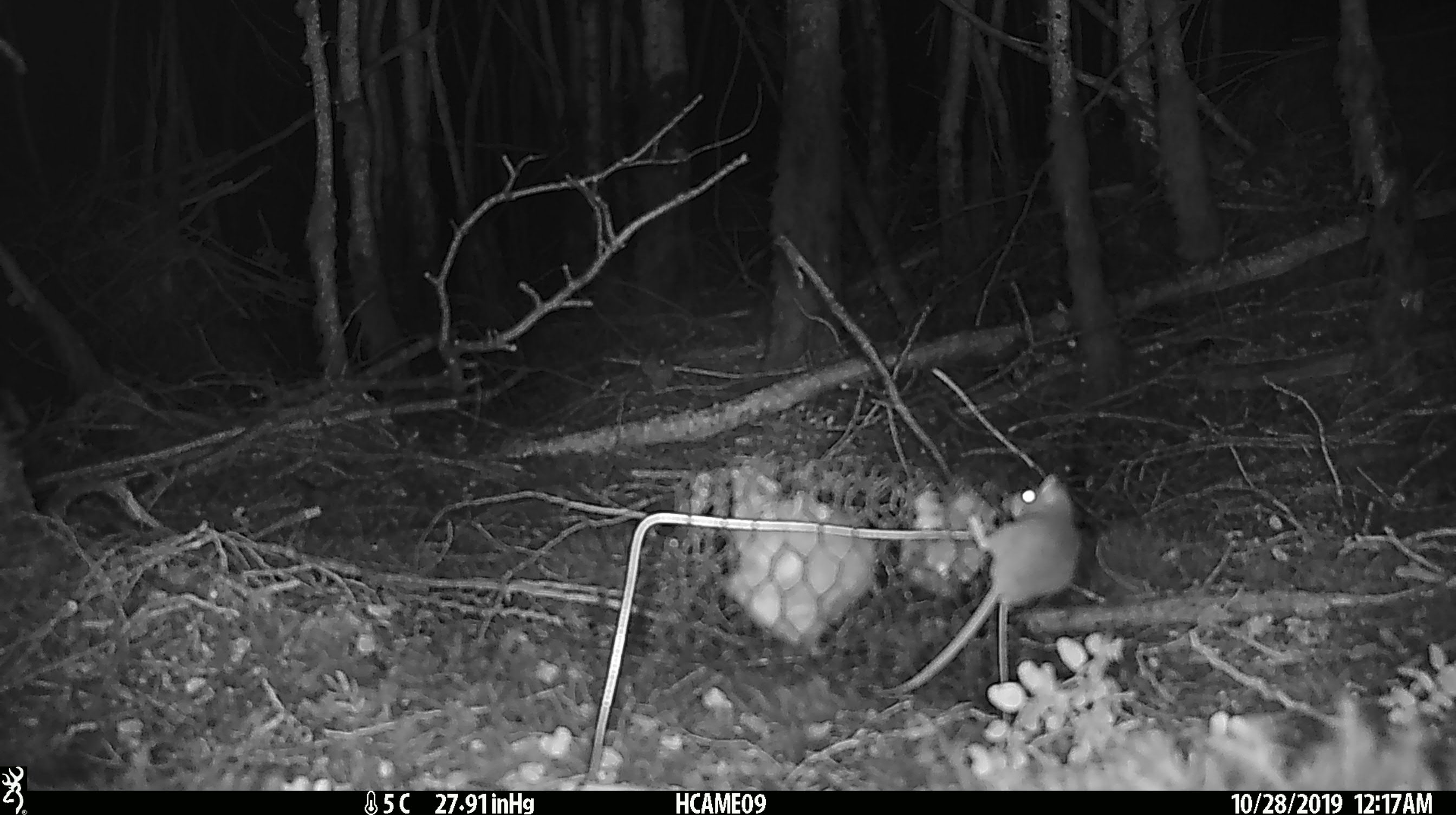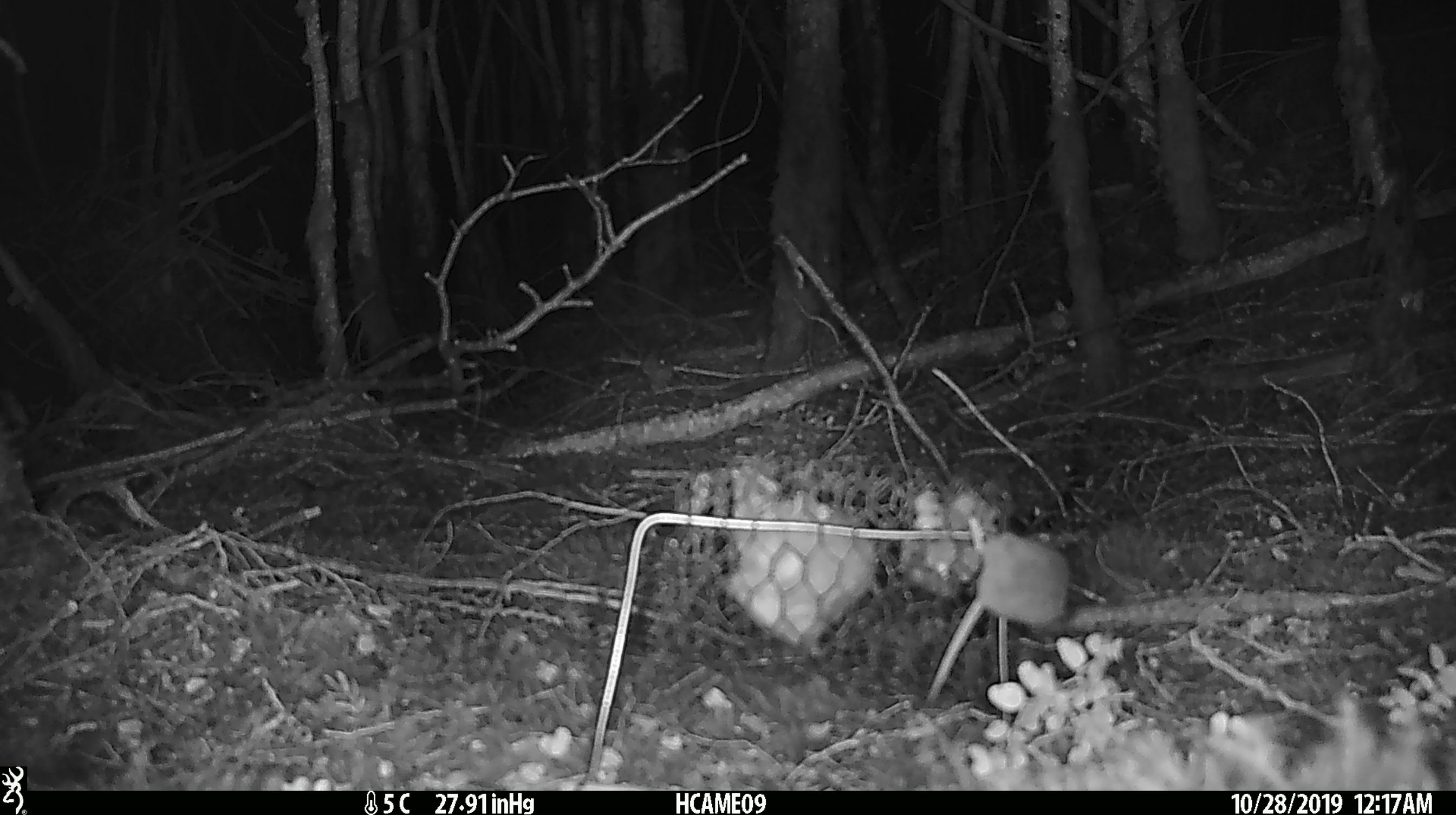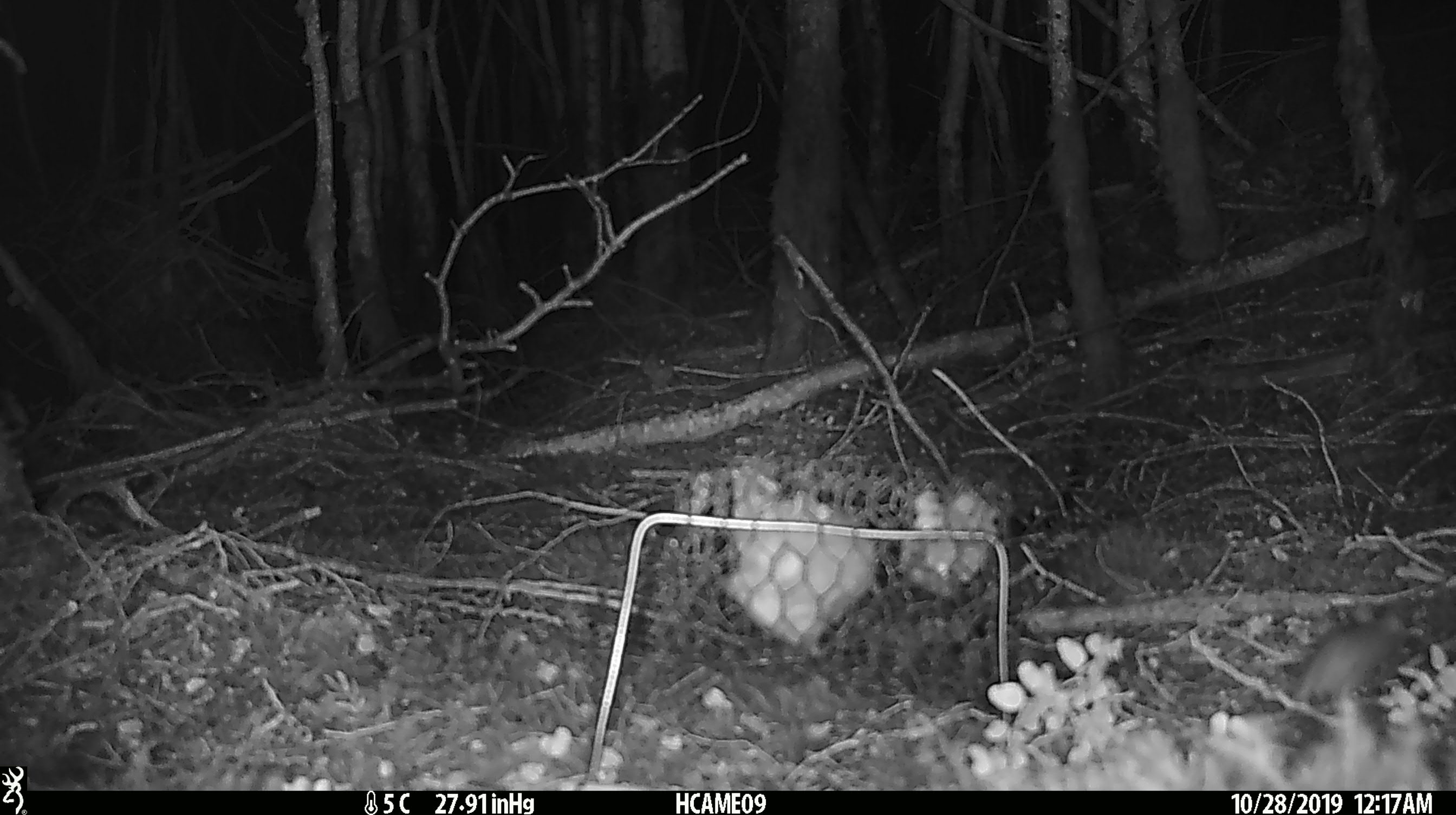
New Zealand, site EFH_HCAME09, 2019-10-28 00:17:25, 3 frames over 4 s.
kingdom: Animalia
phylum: Chordata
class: Mammalia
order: Rodentia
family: Muridae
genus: Mus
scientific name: Mus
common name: mouse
Mouse (Mus).